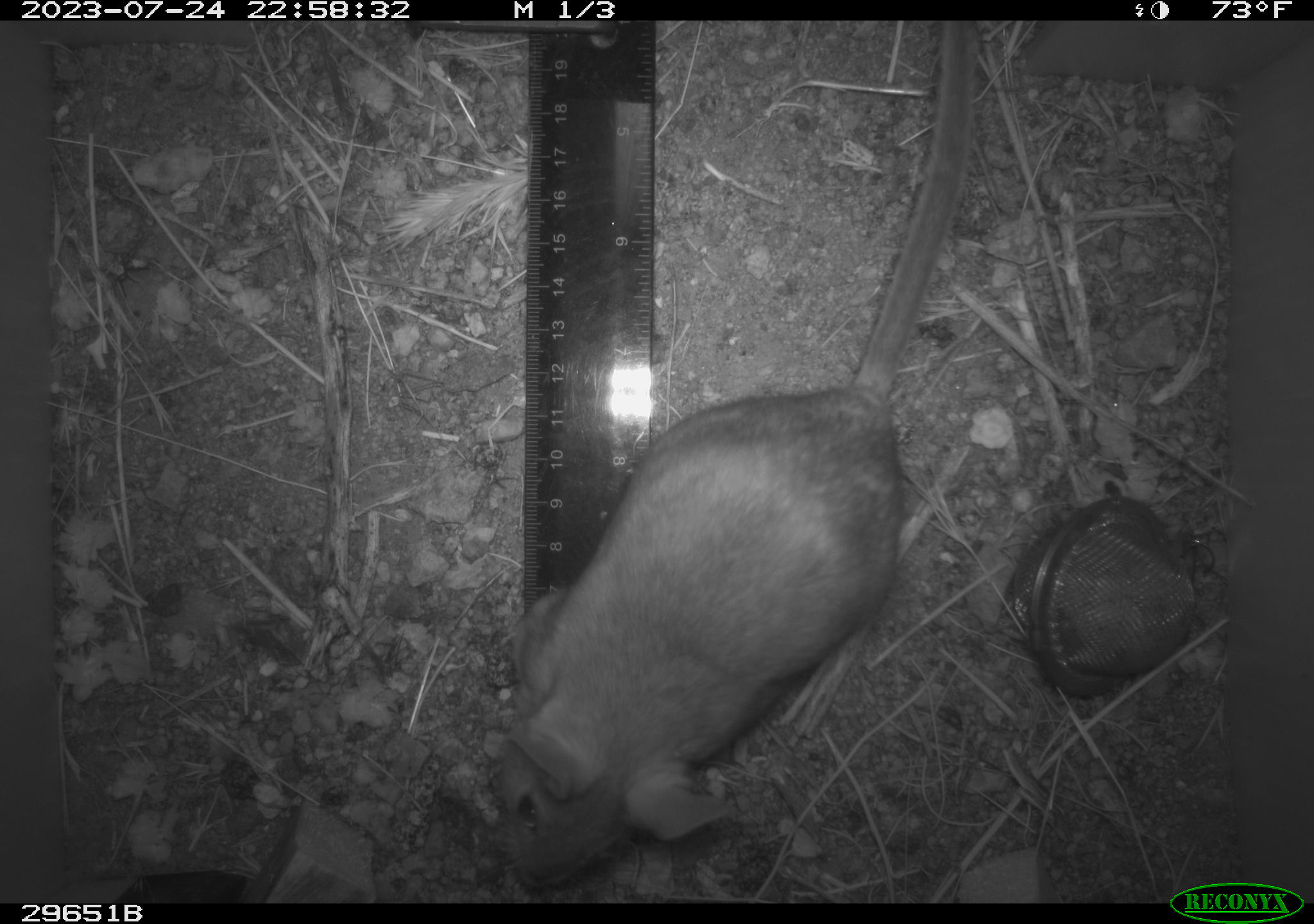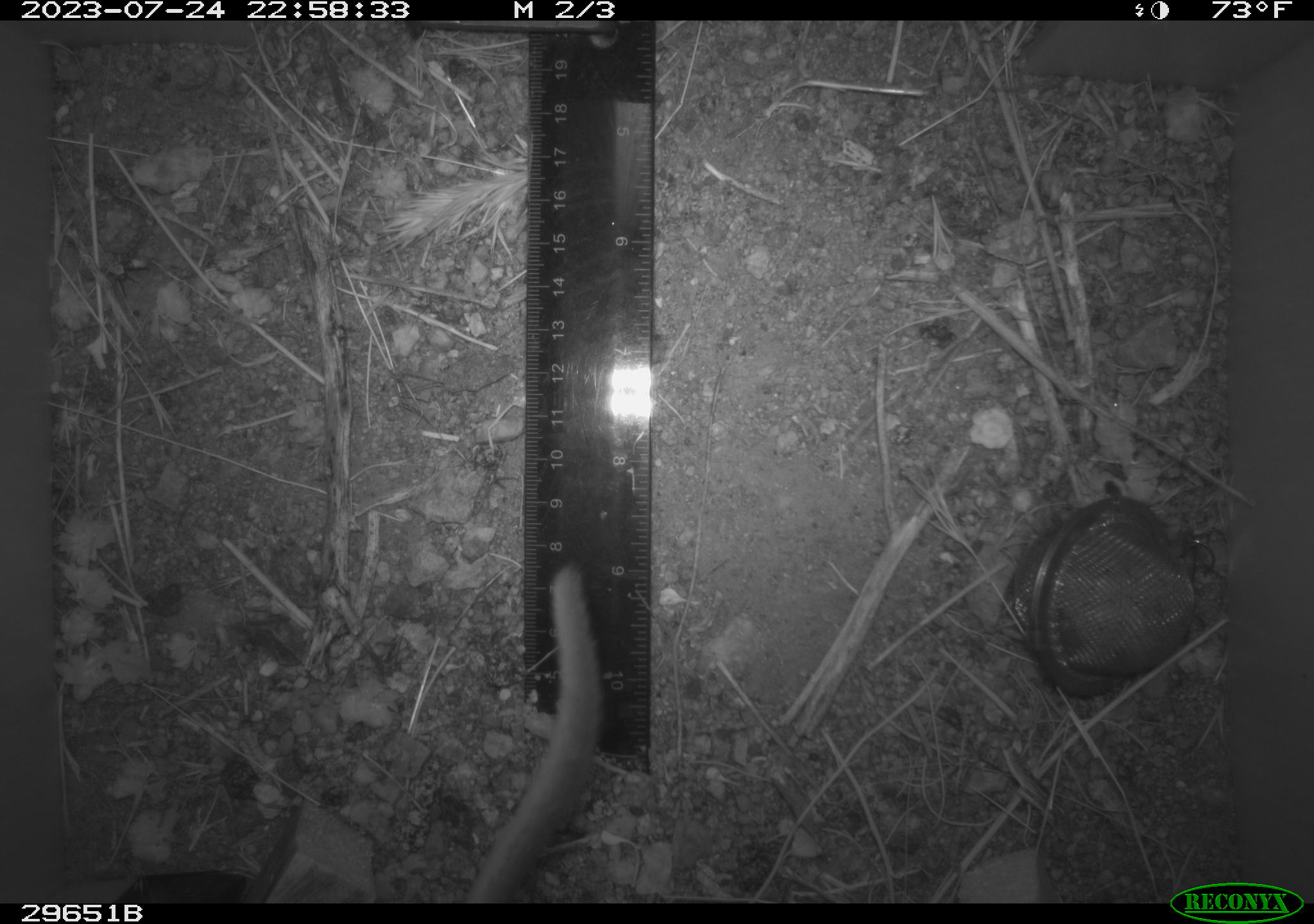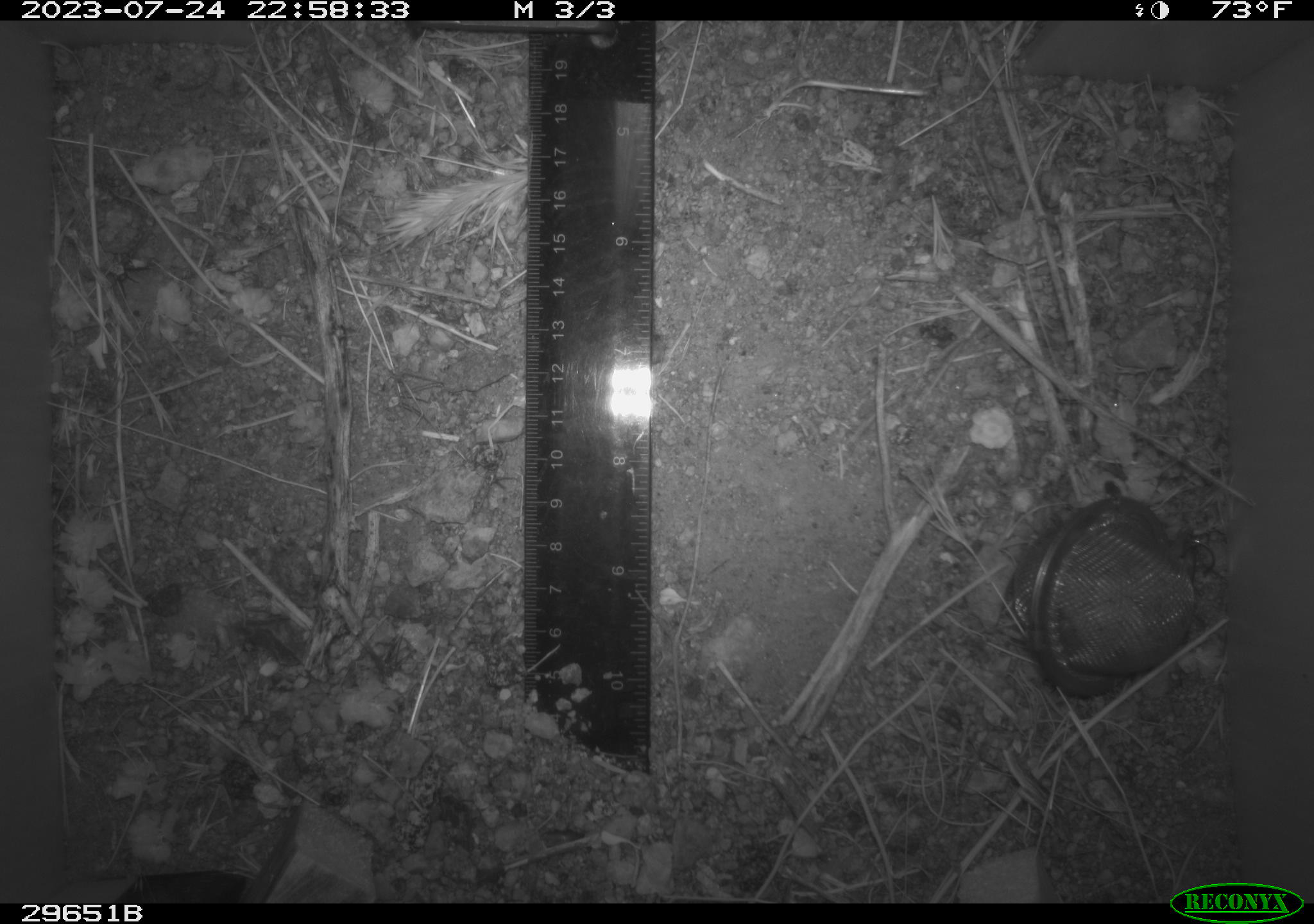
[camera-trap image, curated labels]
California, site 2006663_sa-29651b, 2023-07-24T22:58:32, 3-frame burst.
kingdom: Animalia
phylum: Chordata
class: Mammalia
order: Rodentia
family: Cricetidae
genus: Neotoma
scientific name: Neotoma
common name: pack rat or woodrat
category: neotoma species